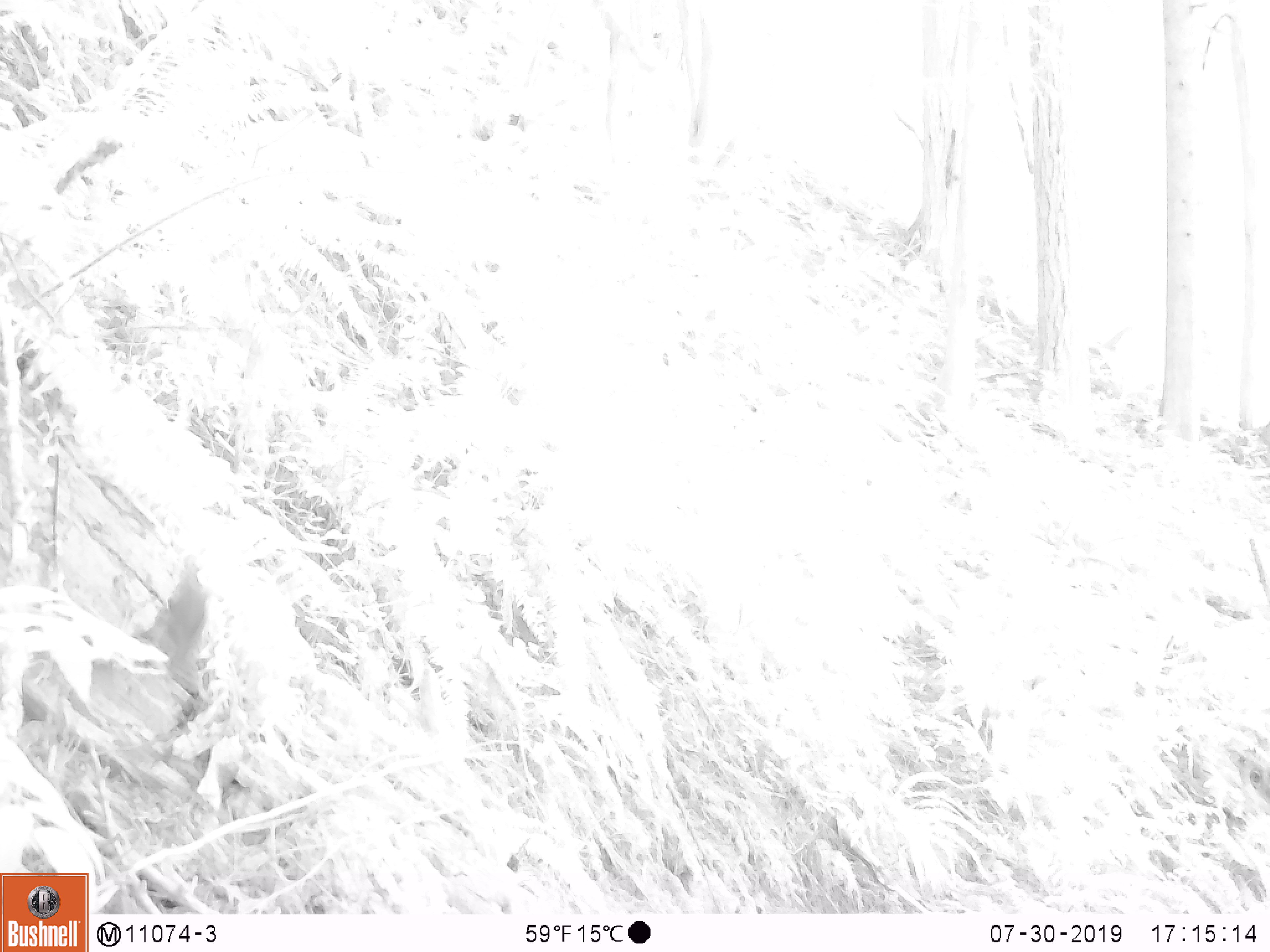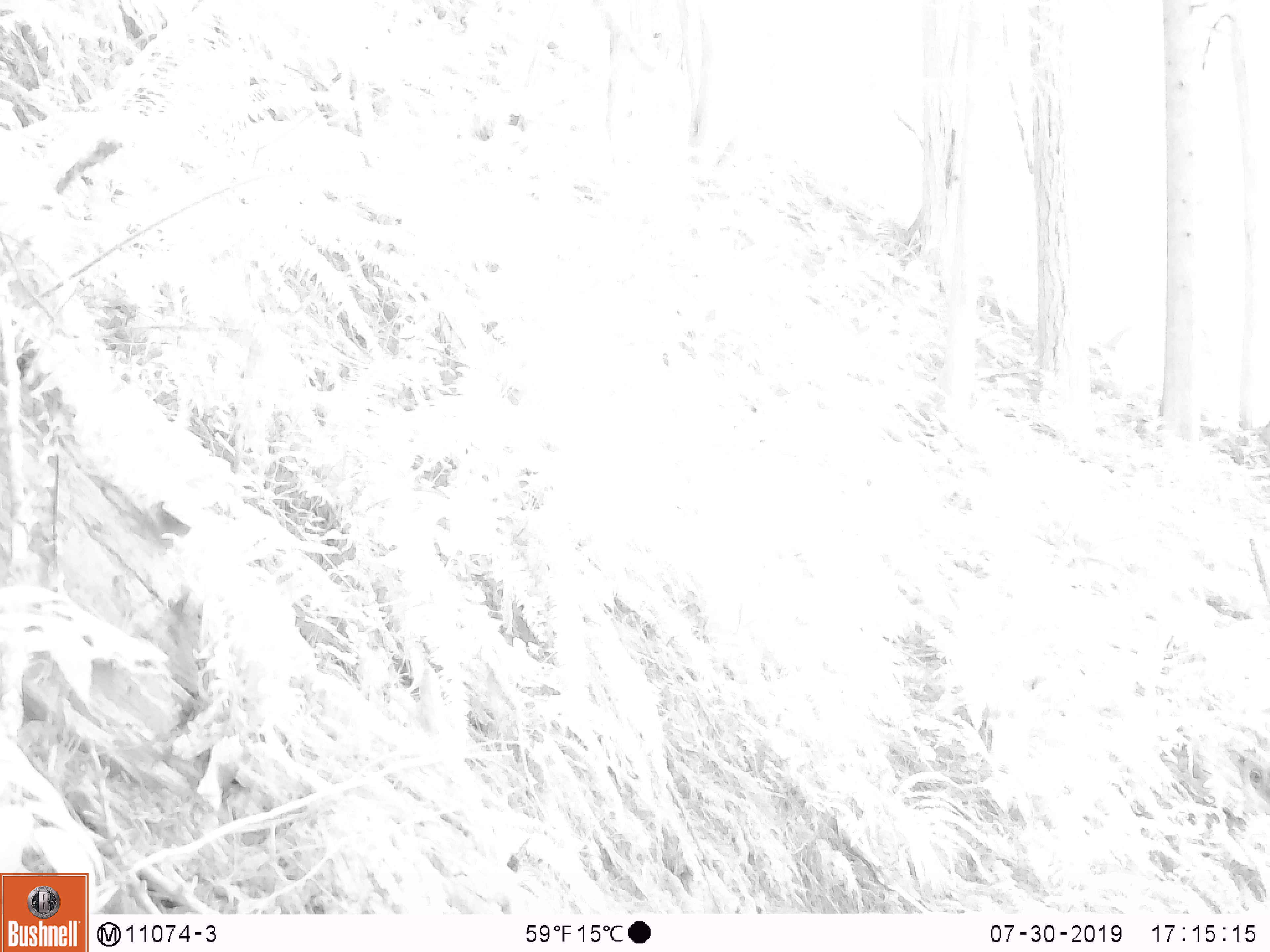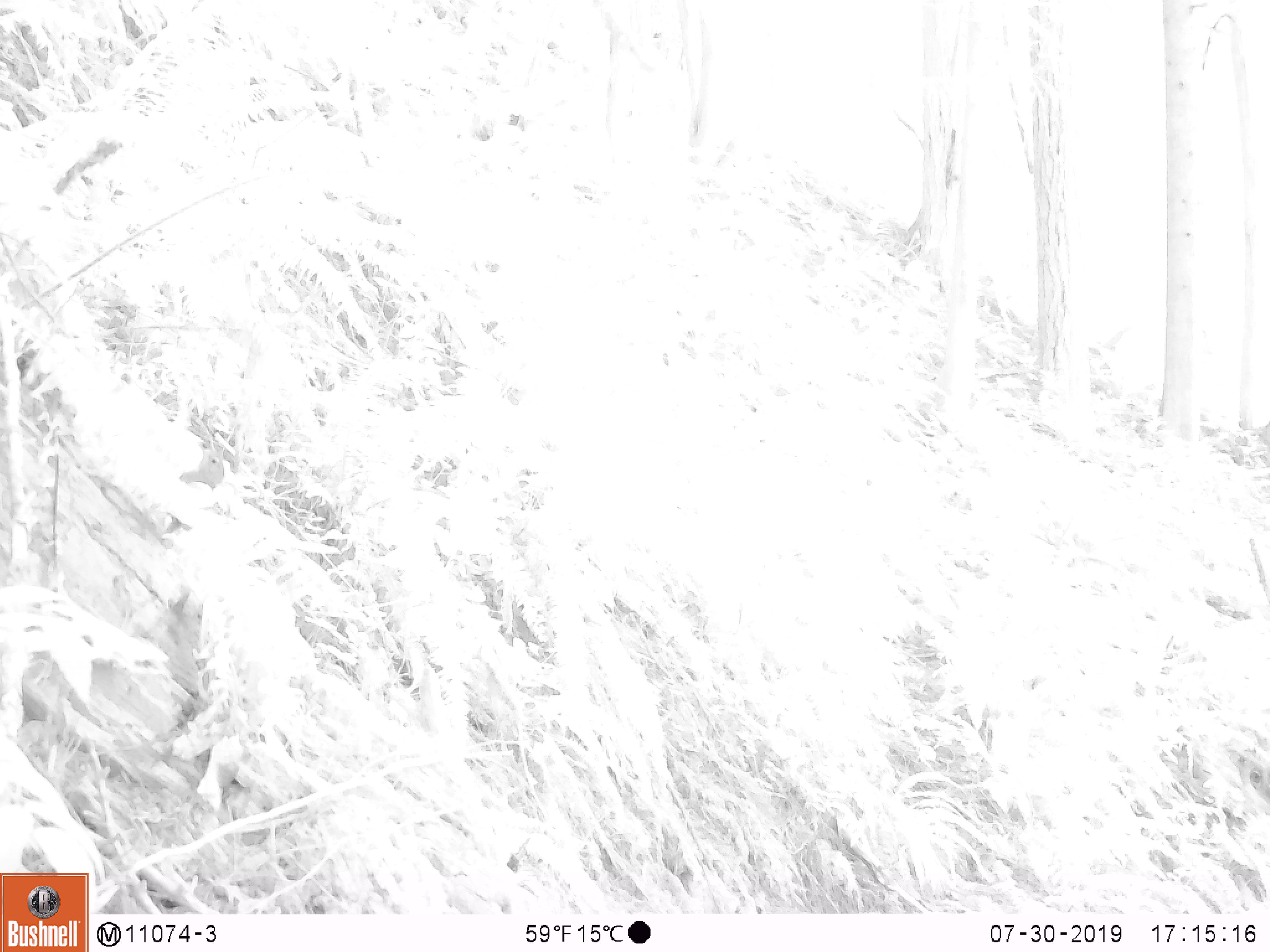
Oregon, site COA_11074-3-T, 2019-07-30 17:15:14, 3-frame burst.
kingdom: Animalia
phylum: Chordata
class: Aves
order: Passeriformes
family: Troglodytidae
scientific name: Troglodytidae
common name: wrens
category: troglodytidae family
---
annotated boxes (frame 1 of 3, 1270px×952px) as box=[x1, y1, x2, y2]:
troglodytidae family: box=[128, 548, 230, 721]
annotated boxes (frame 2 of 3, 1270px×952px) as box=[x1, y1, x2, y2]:
troglodytidae family: box=[132, 577, 241, 724]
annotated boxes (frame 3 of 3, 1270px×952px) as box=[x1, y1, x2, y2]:
troglodytidae family: box=[140, 571, 226, 702]